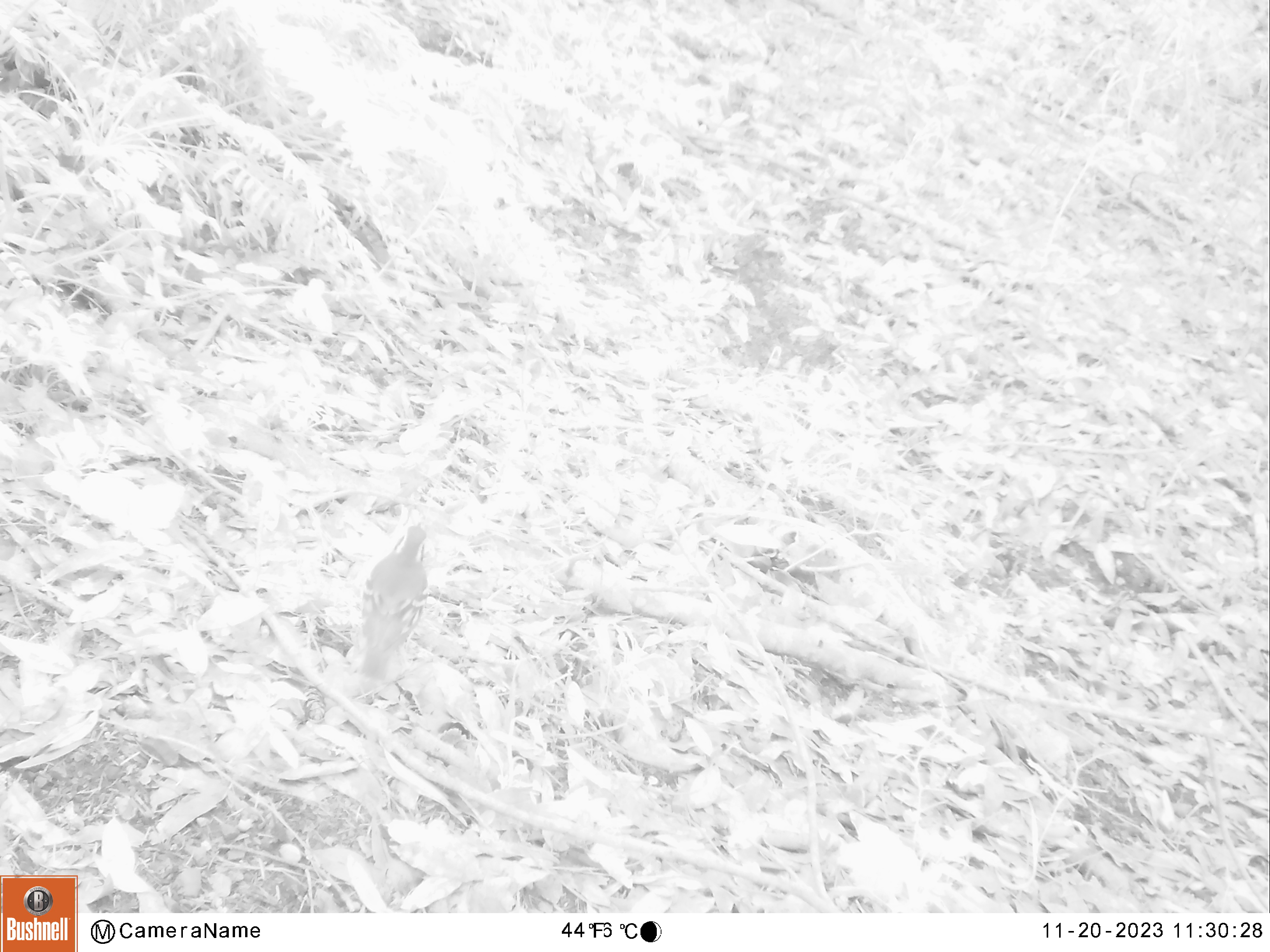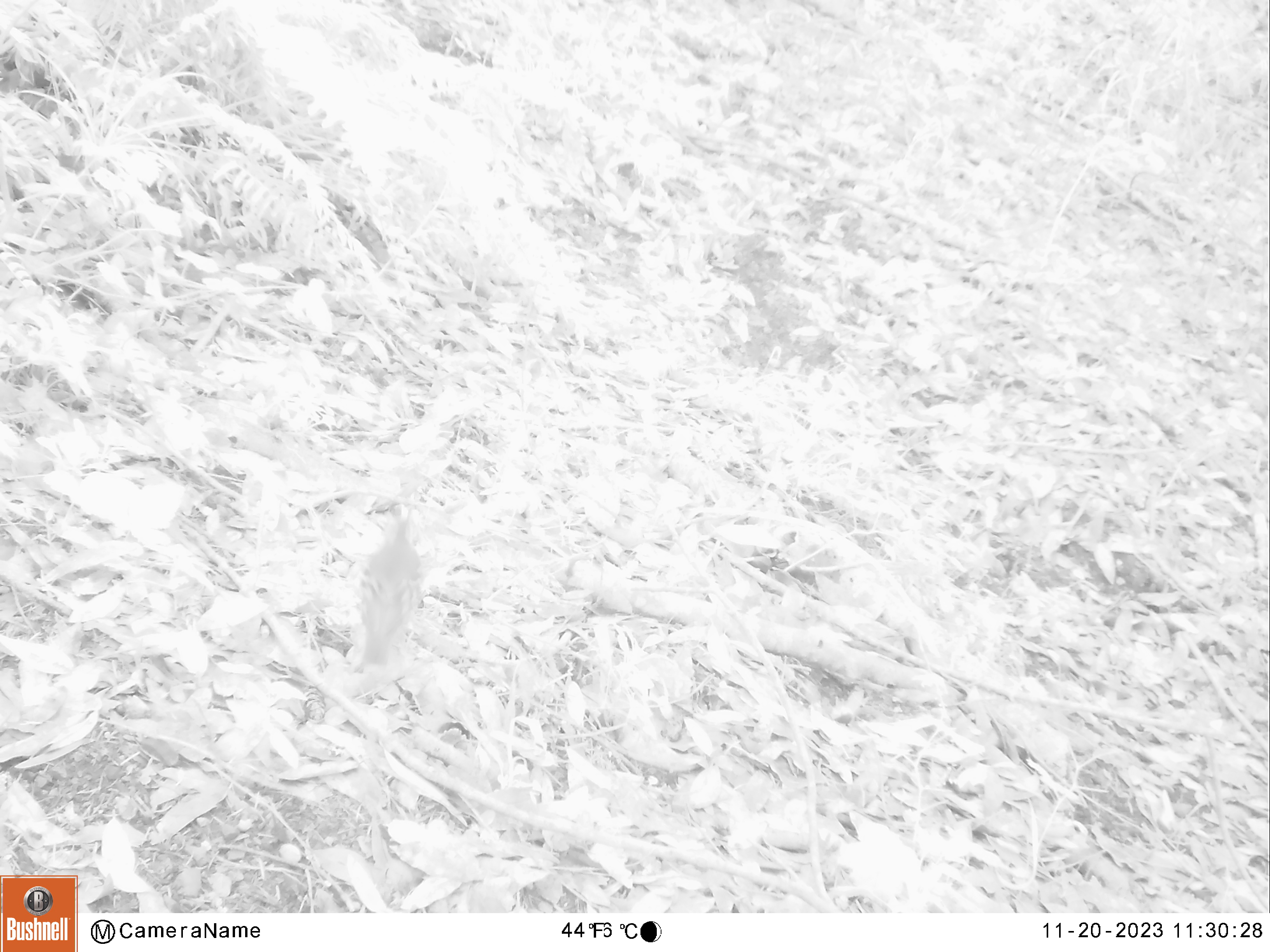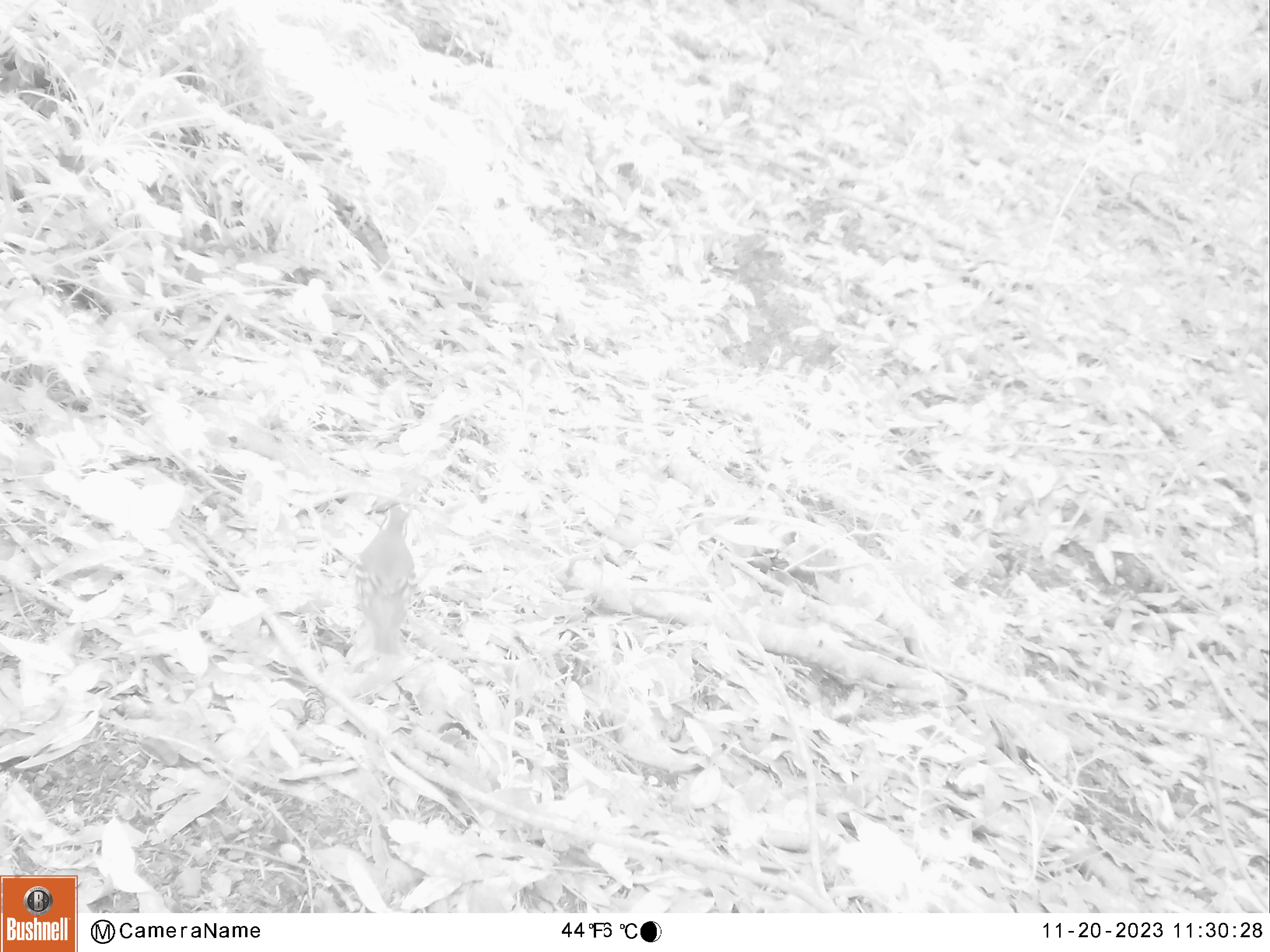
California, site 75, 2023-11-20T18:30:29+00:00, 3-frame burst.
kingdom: Animalia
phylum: Chordata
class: Aves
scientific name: Aves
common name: bird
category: unknown bird